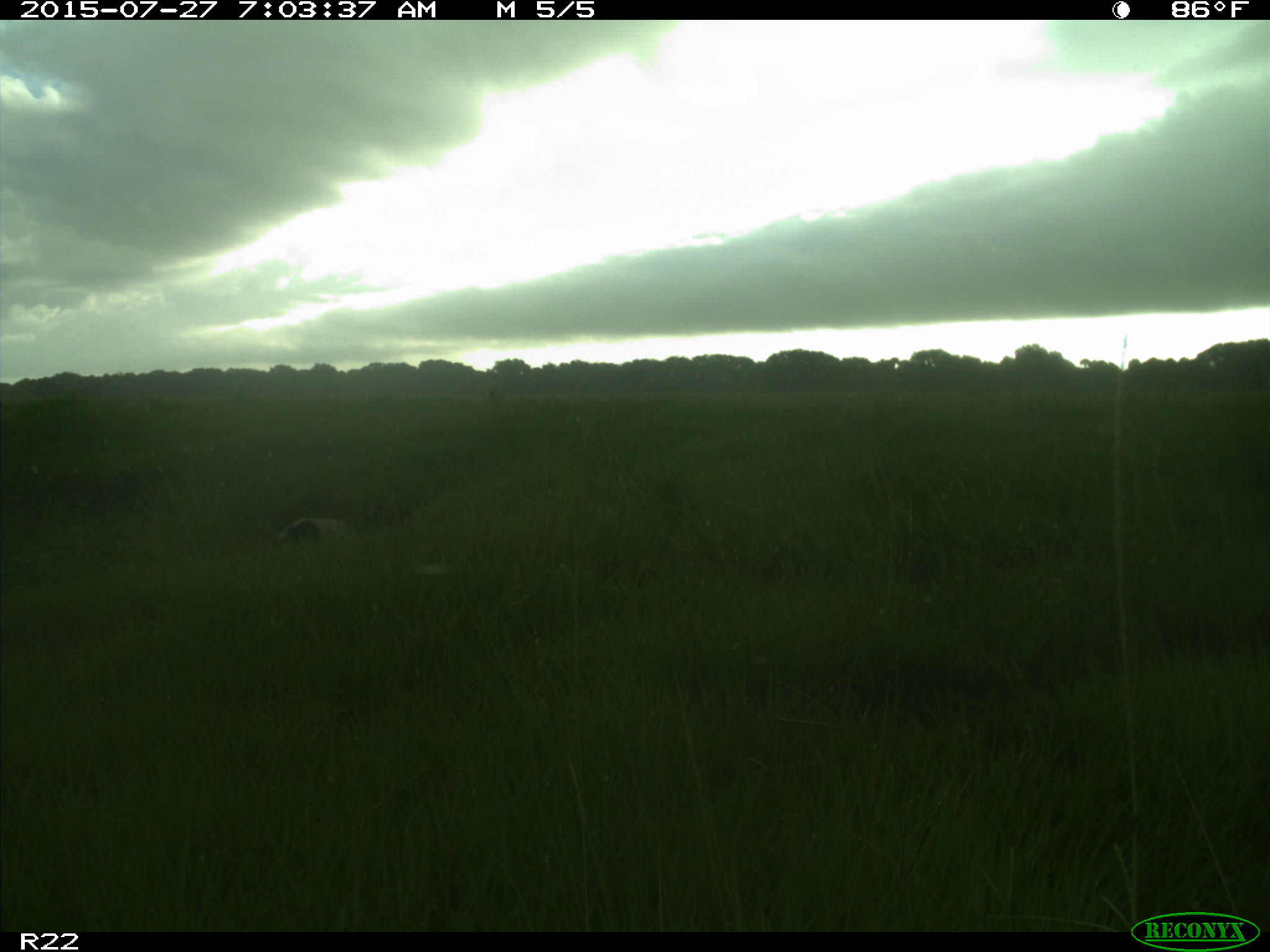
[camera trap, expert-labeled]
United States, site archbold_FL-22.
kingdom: Animalia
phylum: Chordata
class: Mammalia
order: Artiodactyla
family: Bovidae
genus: Bos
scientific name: Bos taurus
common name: domestic cow